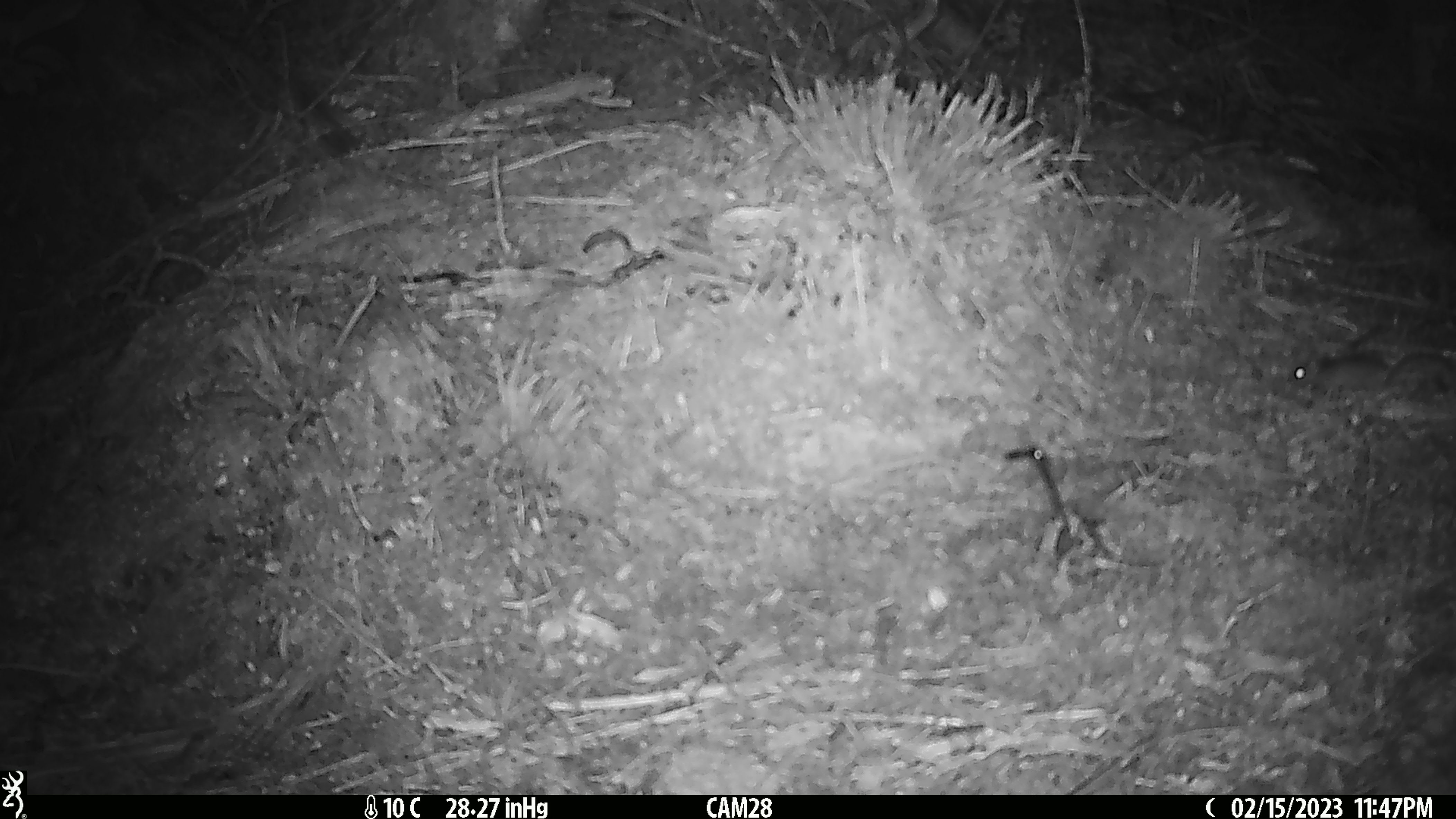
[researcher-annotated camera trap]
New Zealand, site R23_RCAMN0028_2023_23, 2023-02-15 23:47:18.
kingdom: Animalia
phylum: Chordata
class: Mammalia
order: Rodentia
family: Muridae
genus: Mus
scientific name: Mus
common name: mouse